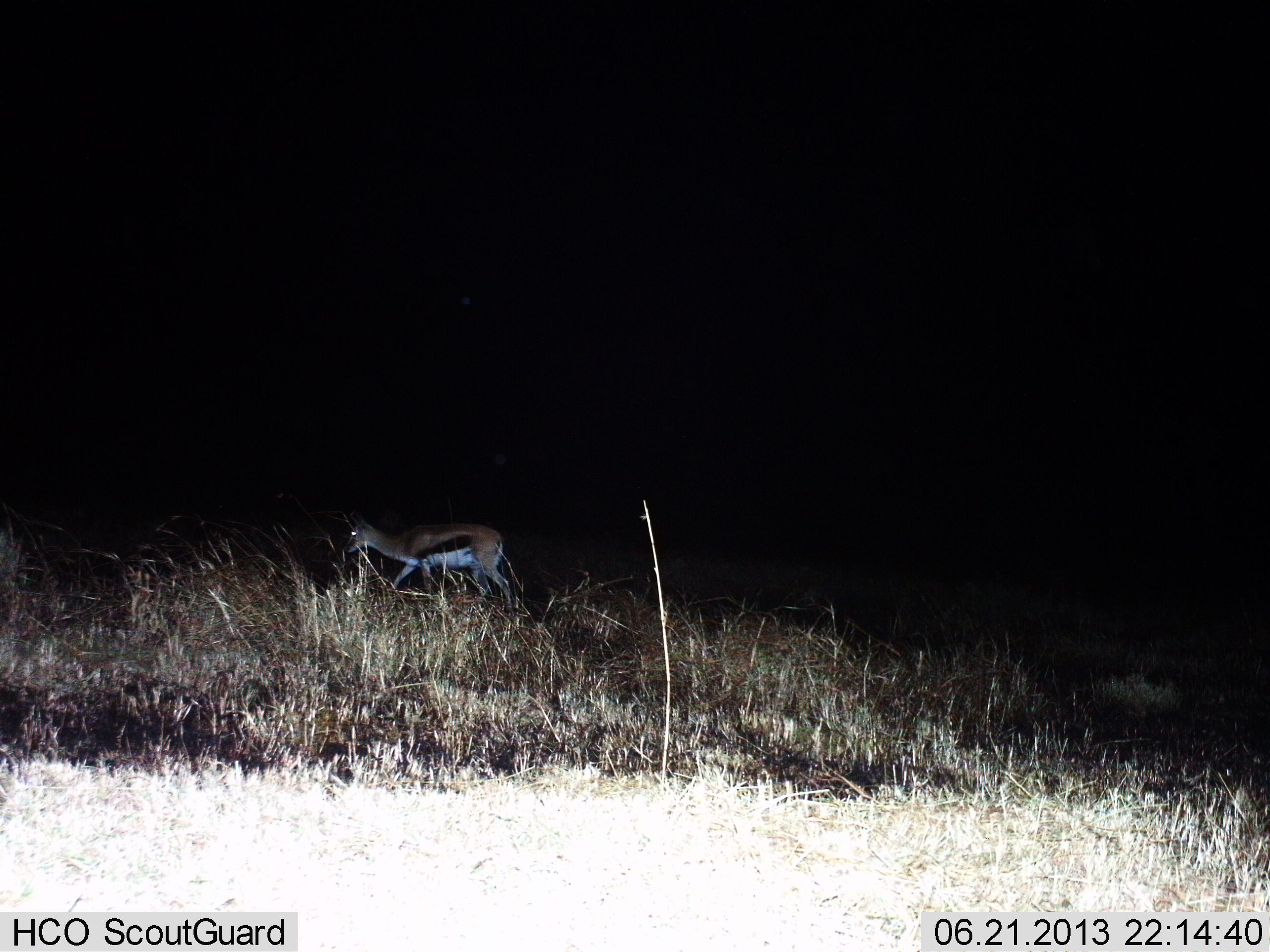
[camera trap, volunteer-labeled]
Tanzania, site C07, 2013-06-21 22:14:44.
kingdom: Animalia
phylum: Chordata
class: Mammalia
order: Artiodactyla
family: Bovidae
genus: Eudorcas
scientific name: Eudorcas thomsonii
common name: thomson's gazelle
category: gazellethomsons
Gazellethomsons (thomson's gazelle) (Eudorcas thomsonii), count 1. Behavior (volunteer vote fractions): standing 8%, resting 0%, moving 92%, interacting 0%. Young present (vote fraction): 0%. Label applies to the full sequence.